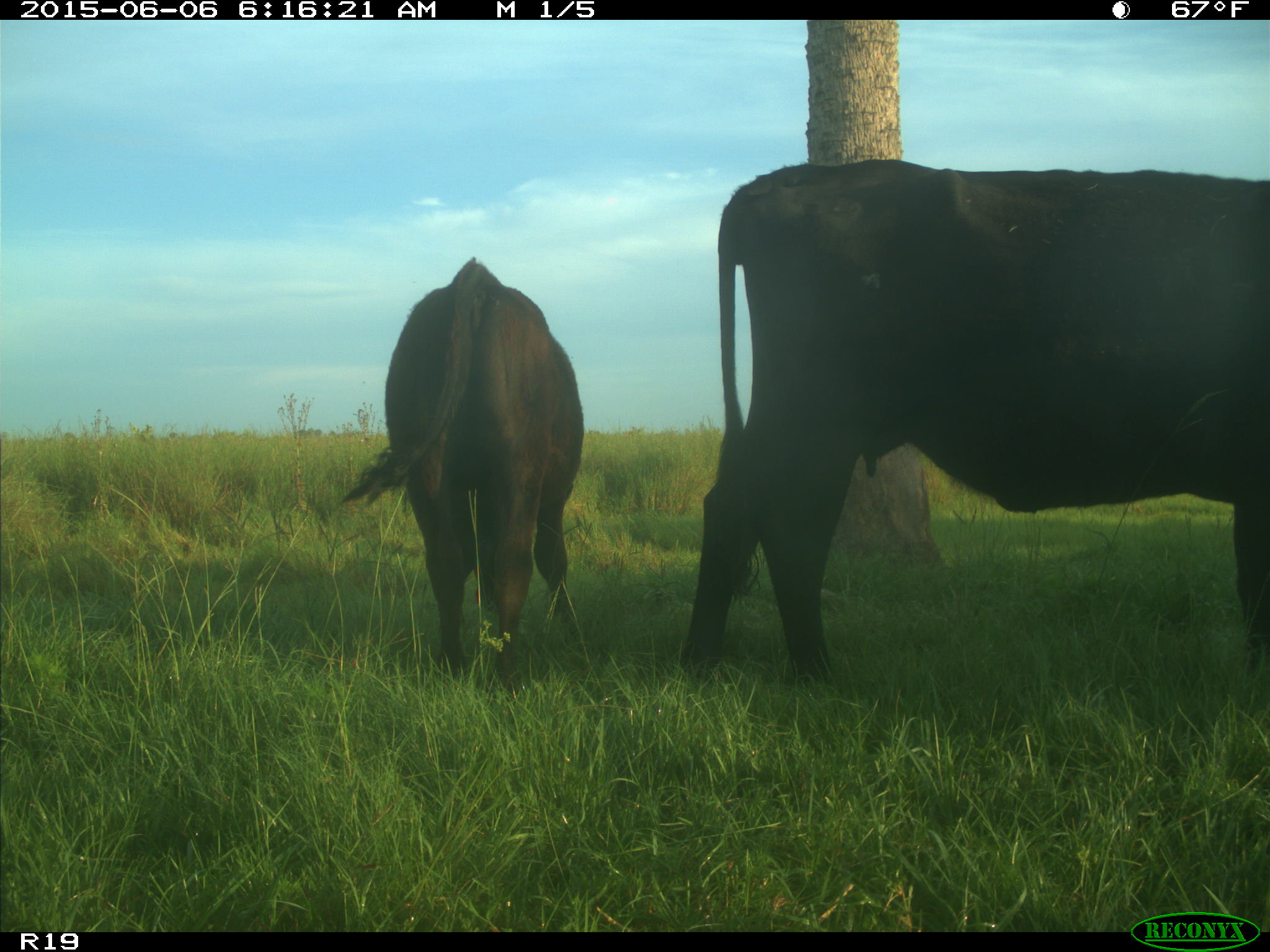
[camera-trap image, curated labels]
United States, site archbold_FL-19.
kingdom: Animalia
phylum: Chordata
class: Mammalia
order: Artiodactyla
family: Bovidae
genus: Bos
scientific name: Bos taurus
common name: domestic cow